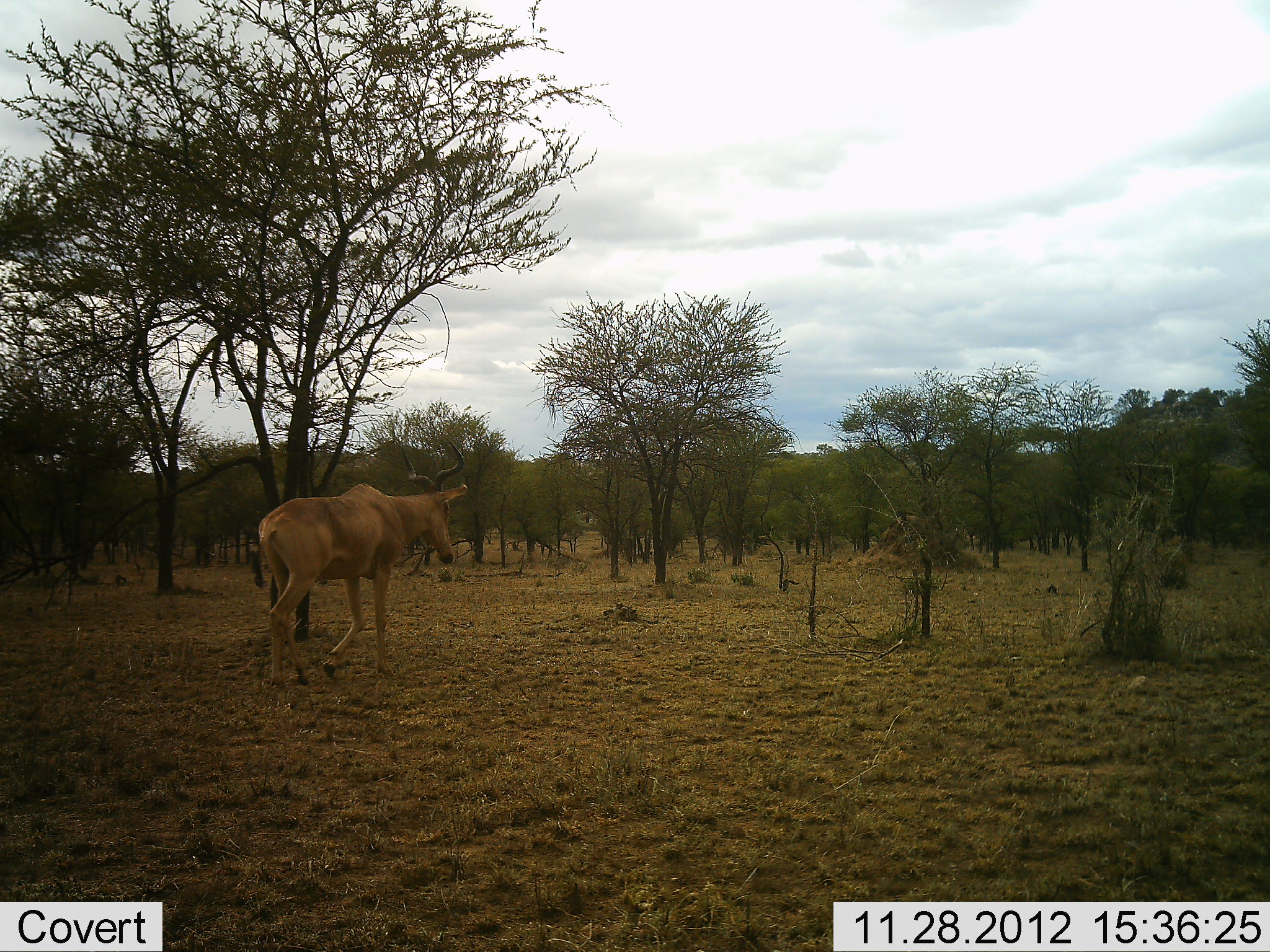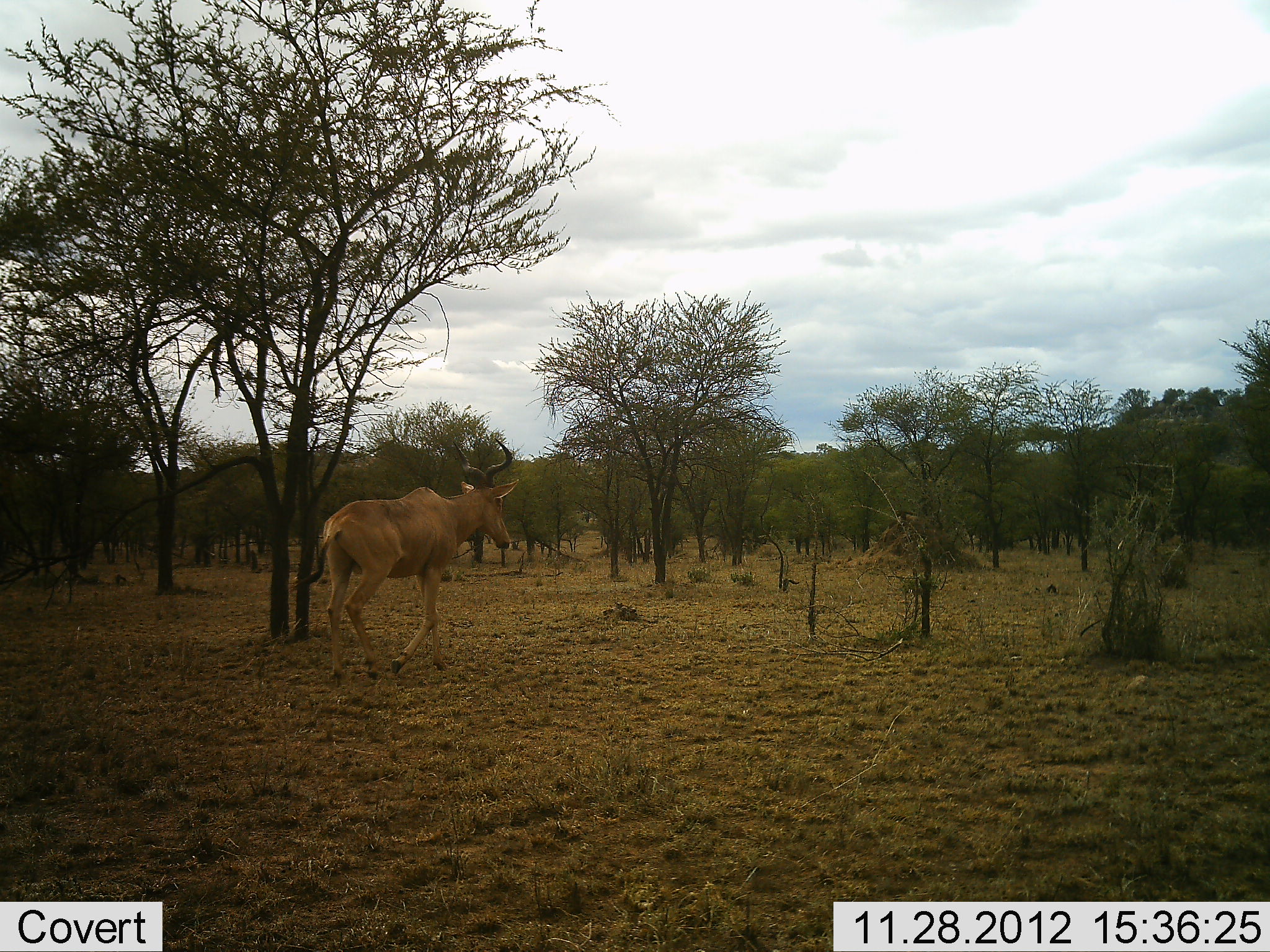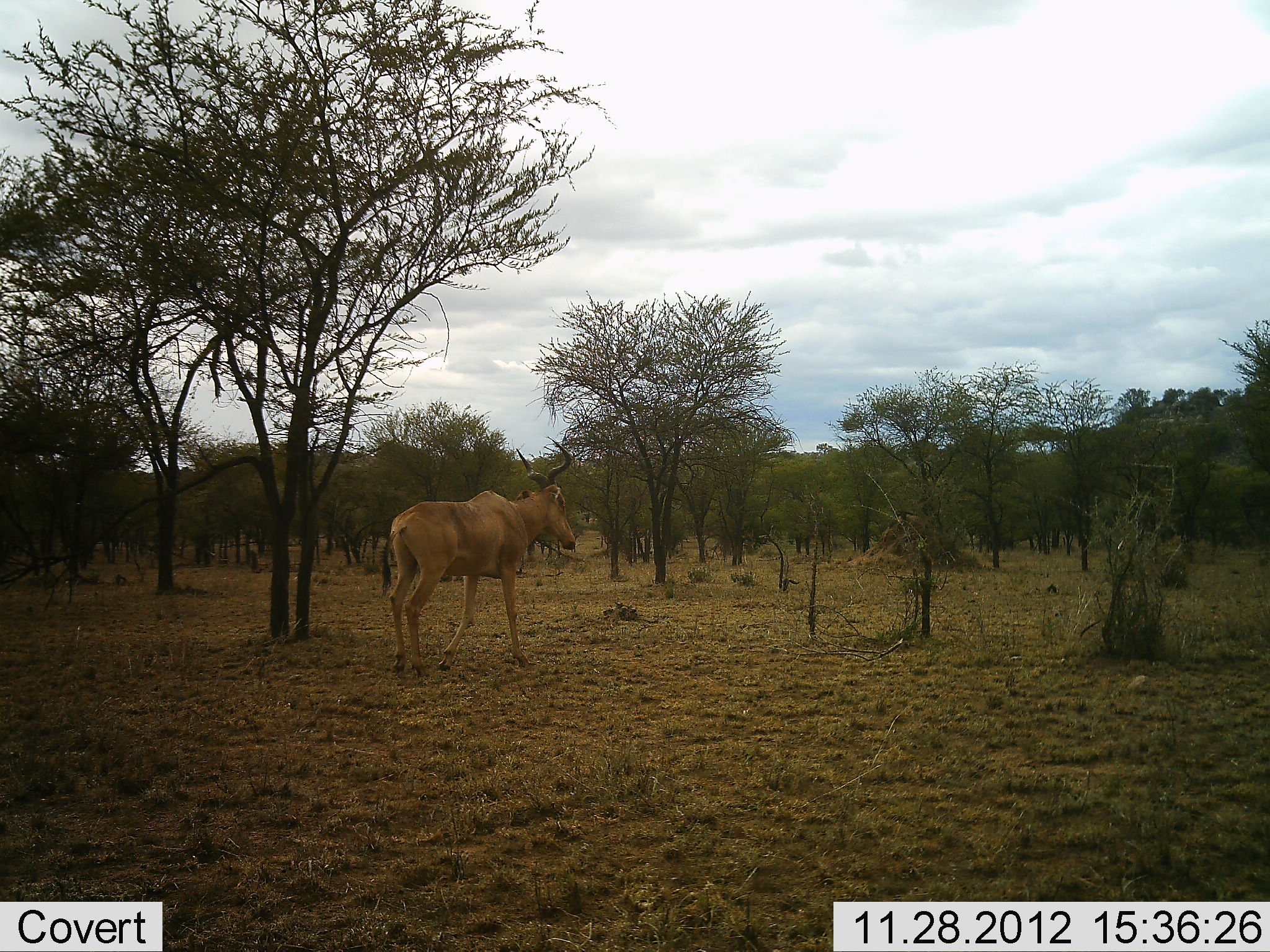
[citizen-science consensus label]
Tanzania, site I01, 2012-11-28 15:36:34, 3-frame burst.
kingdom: Animalia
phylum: Chordata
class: Mammalia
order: Artiodactyla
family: Bovidae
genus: Alcelaphus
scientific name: Alcelaphus buselaphus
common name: hartebeest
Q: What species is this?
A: Hartebeest (Alcelaphus buselaphus).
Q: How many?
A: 1.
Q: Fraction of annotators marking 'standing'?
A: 4%.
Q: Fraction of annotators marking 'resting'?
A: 0%.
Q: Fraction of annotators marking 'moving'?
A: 98%.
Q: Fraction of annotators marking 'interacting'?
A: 0%.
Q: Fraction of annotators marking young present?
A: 0%.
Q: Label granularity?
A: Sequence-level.